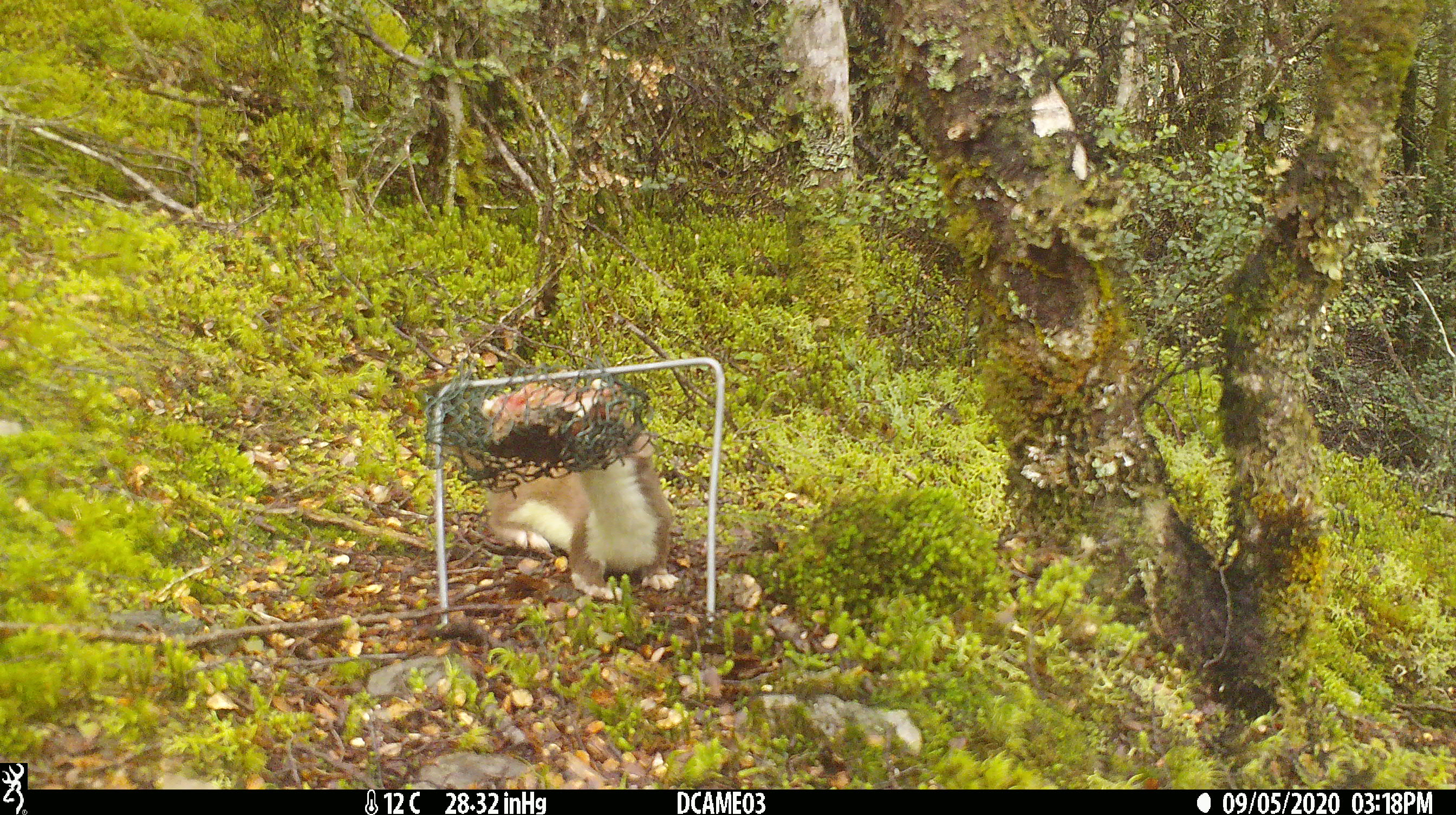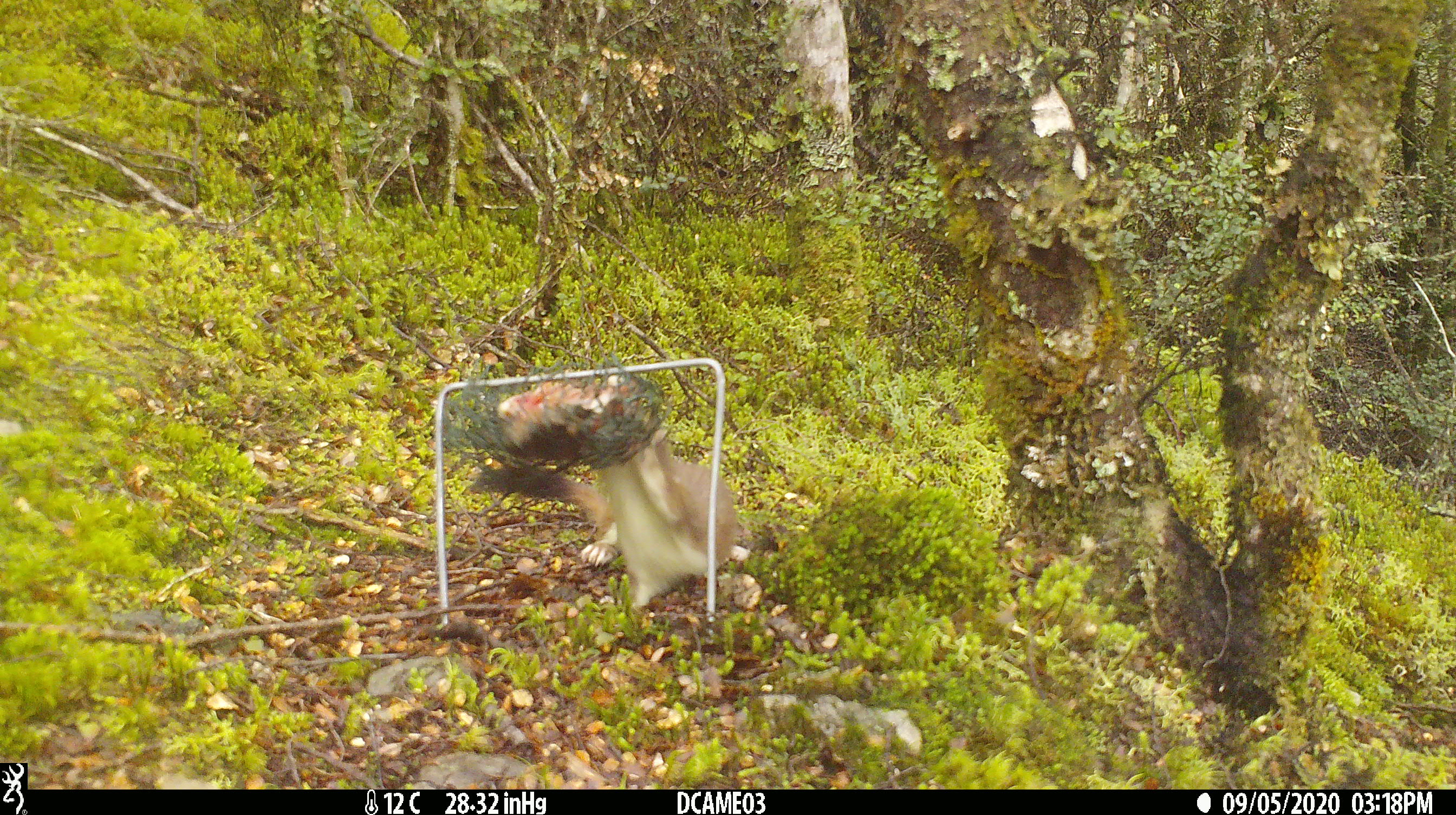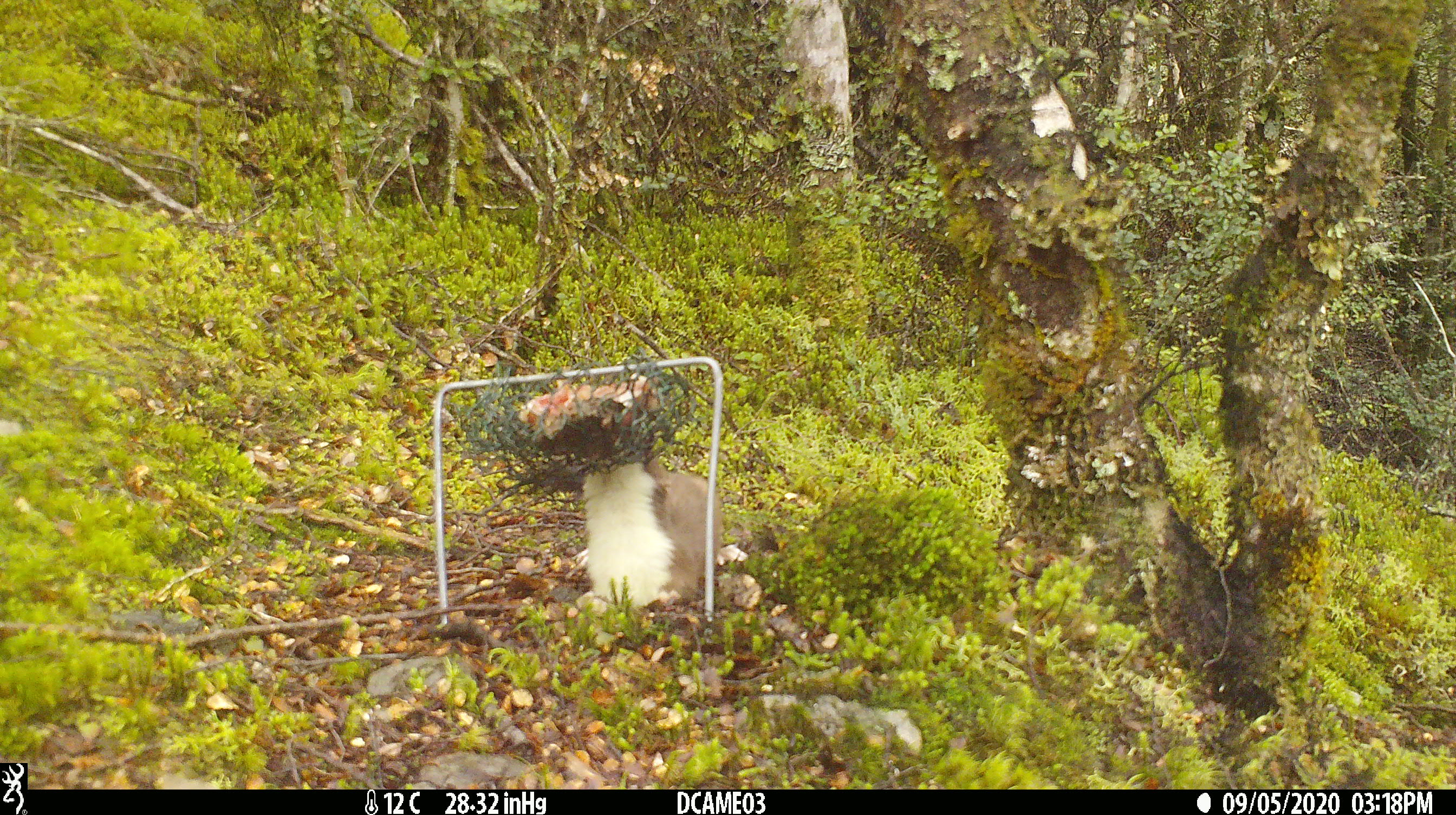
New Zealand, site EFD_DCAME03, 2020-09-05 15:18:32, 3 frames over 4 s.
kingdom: Animalia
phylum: Chordata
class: Mammalia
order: Carnivora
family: Mustelidae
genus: Mustela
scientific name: Mustela erminea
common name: stoat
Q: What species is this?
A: Stoat (Mustela erminea).